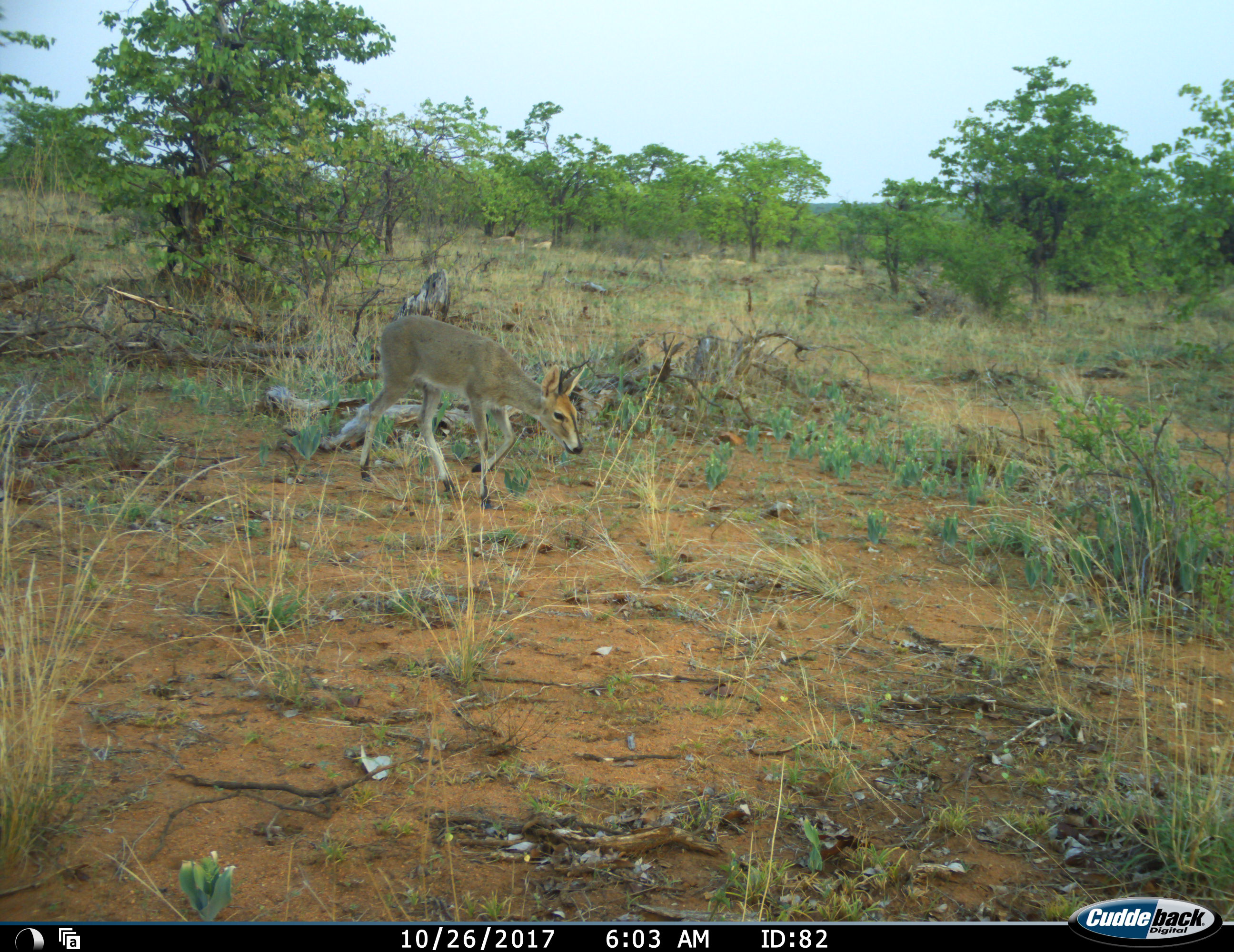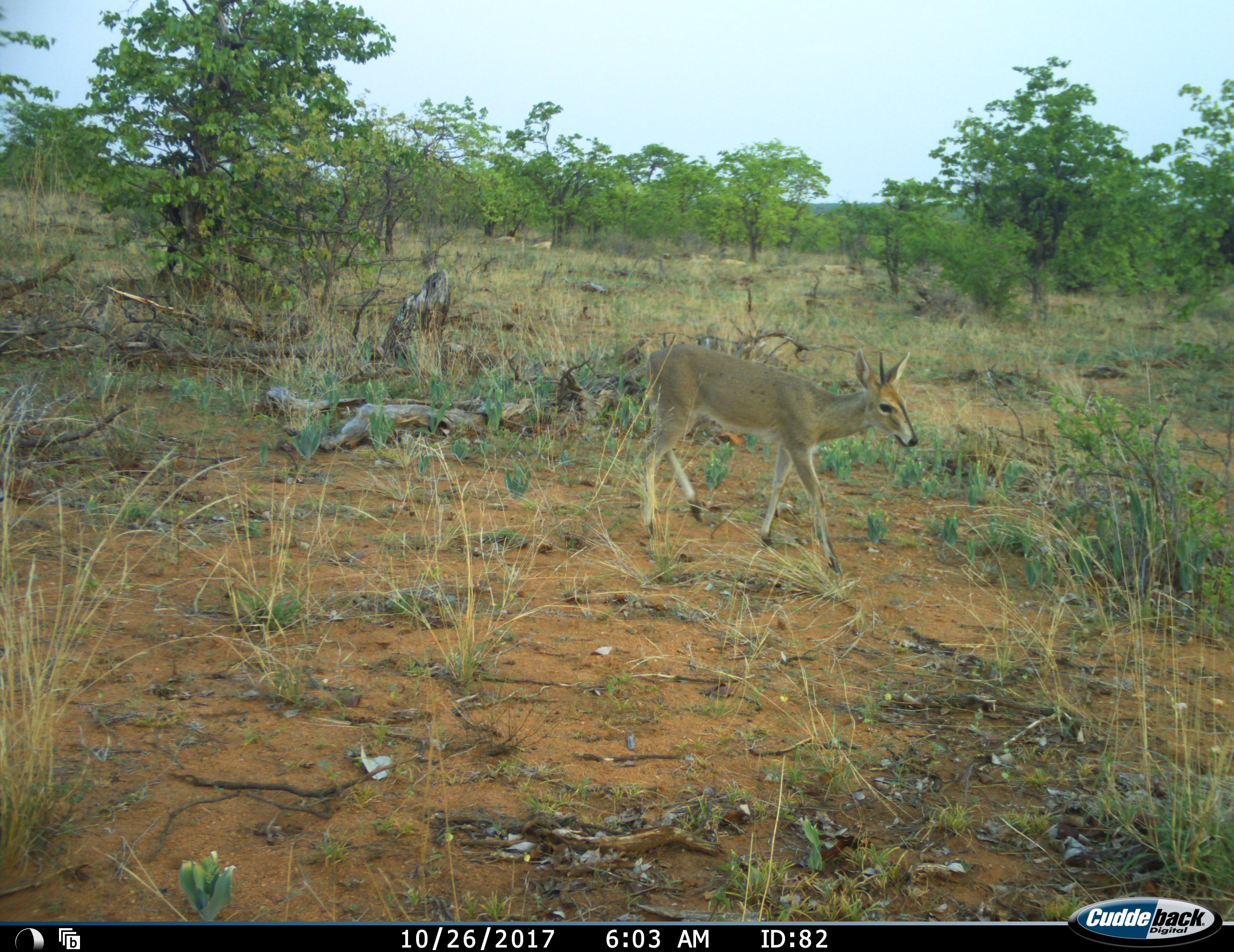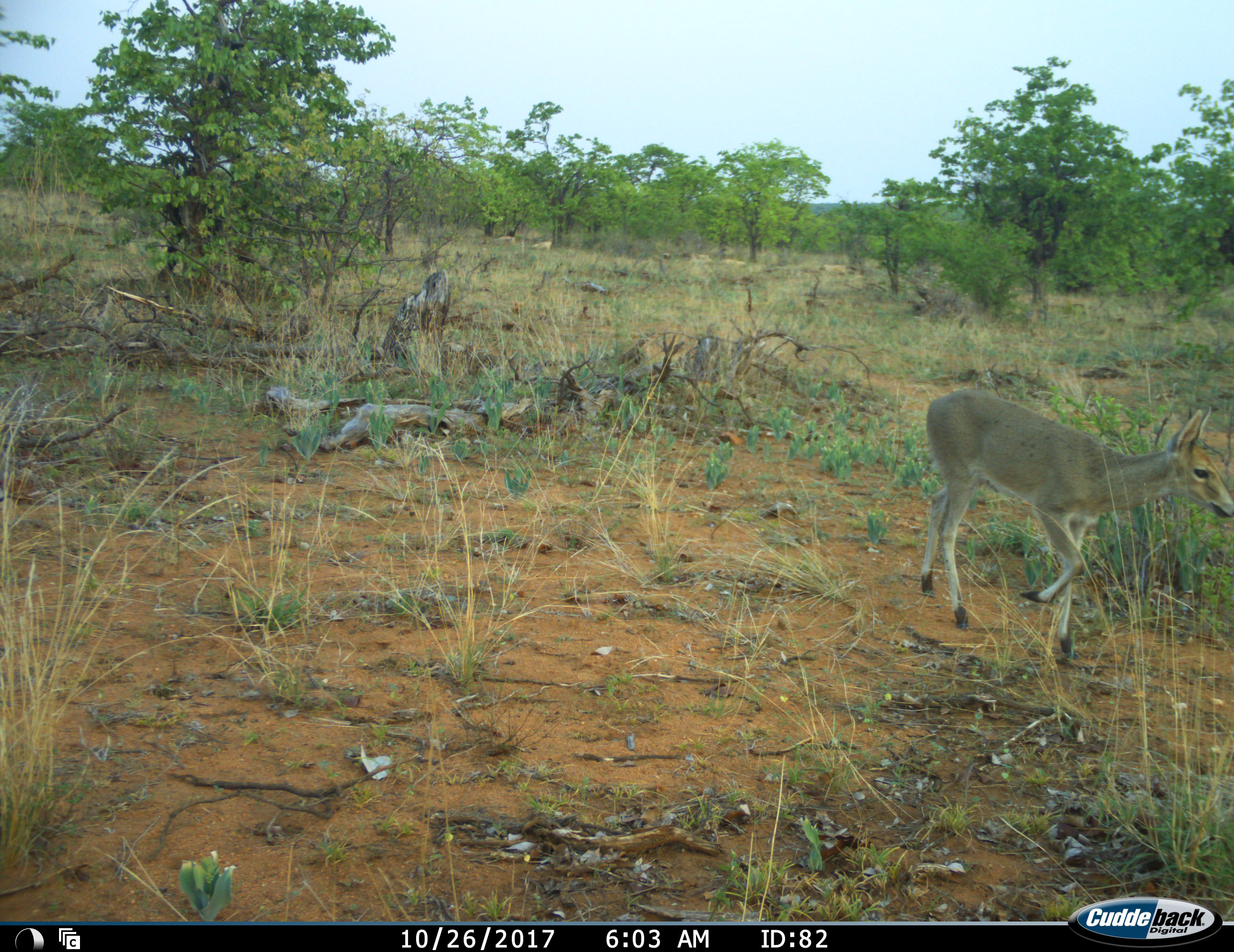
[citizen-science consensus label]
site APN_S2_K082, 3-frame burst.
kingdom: Animalia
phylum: Chordata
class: Mammalia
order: Artiodactyla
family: Bovidae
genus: Sylvicapra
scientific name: Sylvicapra grimmia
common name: common duiker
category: duikercommongrey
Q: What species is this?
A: Duikercommongrey (common duiker) (Sylvicapra grimmia).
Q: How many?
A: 1.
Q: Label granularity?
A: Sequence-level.